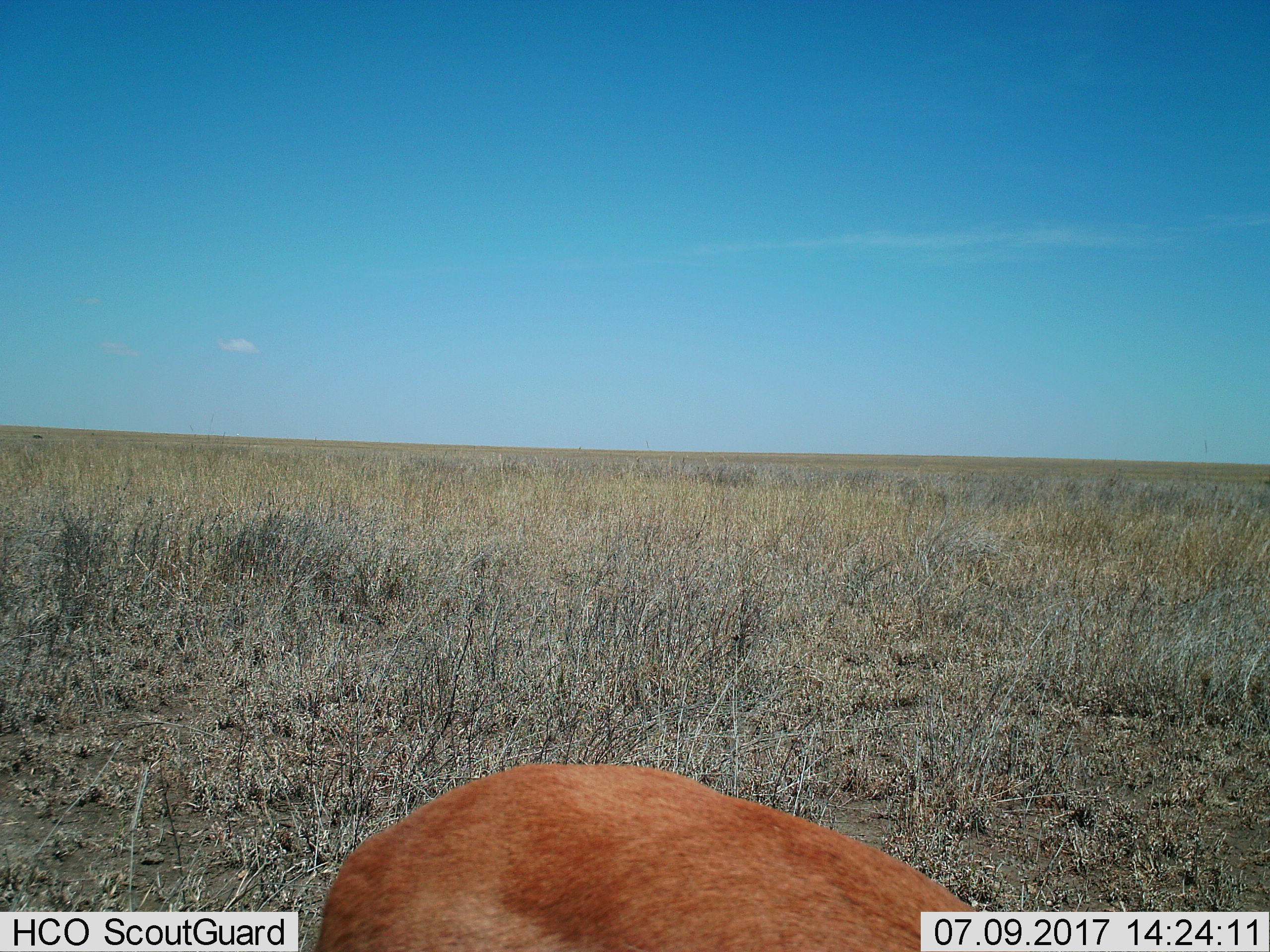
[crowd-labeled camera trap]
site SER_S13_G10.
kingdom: Animalia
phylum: Chordata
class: Mammalia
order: Artiodactyla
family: Bovidae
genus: Eudorcas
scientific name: Eudorcas thomsonii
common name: thomson's gazelle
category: gazellethomsons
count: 1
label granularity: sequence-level